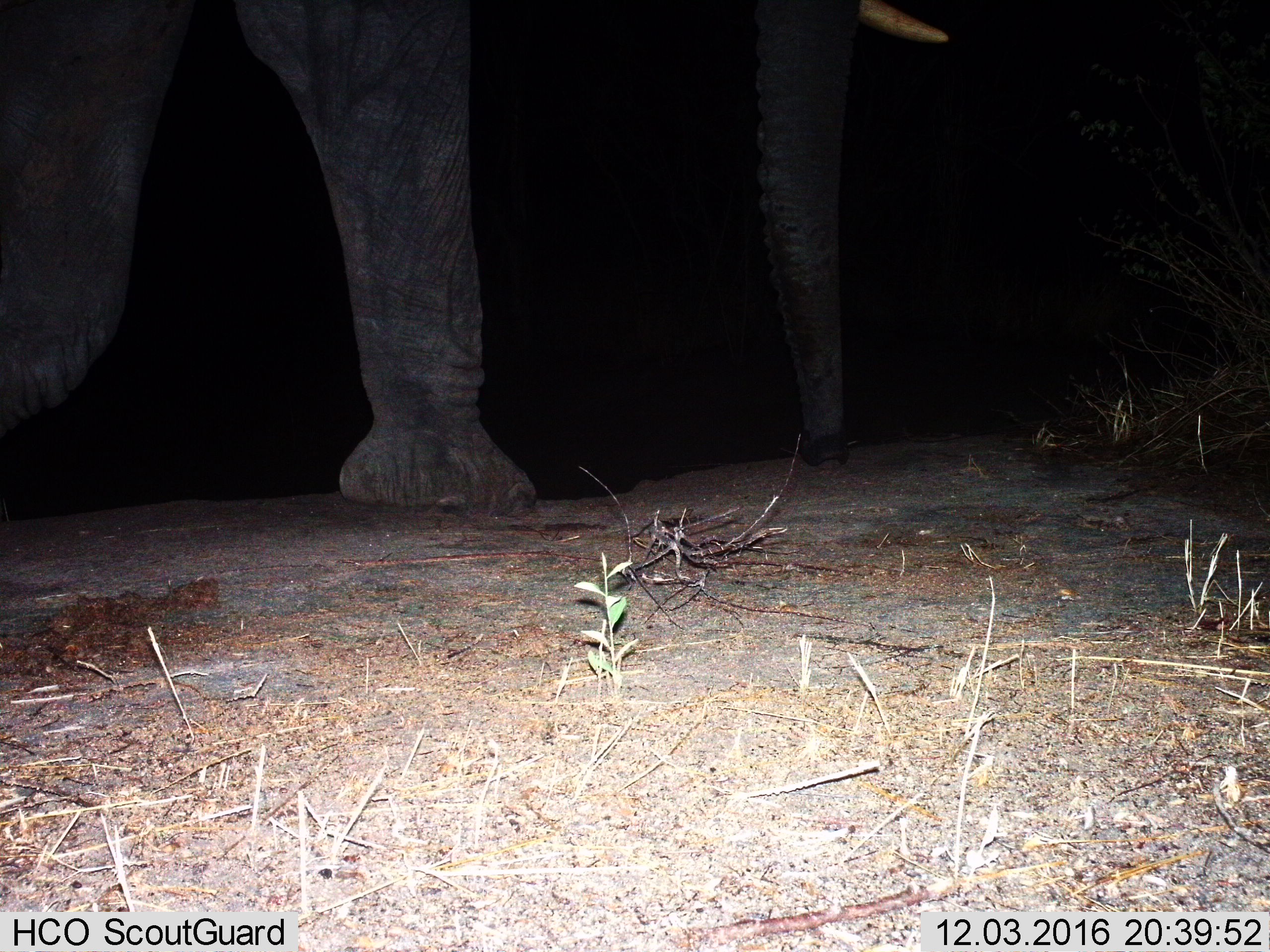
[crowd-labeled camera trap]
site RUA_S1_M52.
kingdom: Animalia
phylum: Chordata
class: Mammalia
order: Proboscidea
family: Elephantidae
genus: Loxodonta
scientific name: Loxodonta africana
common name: african bush elephant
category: elephant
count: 1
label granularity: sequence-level